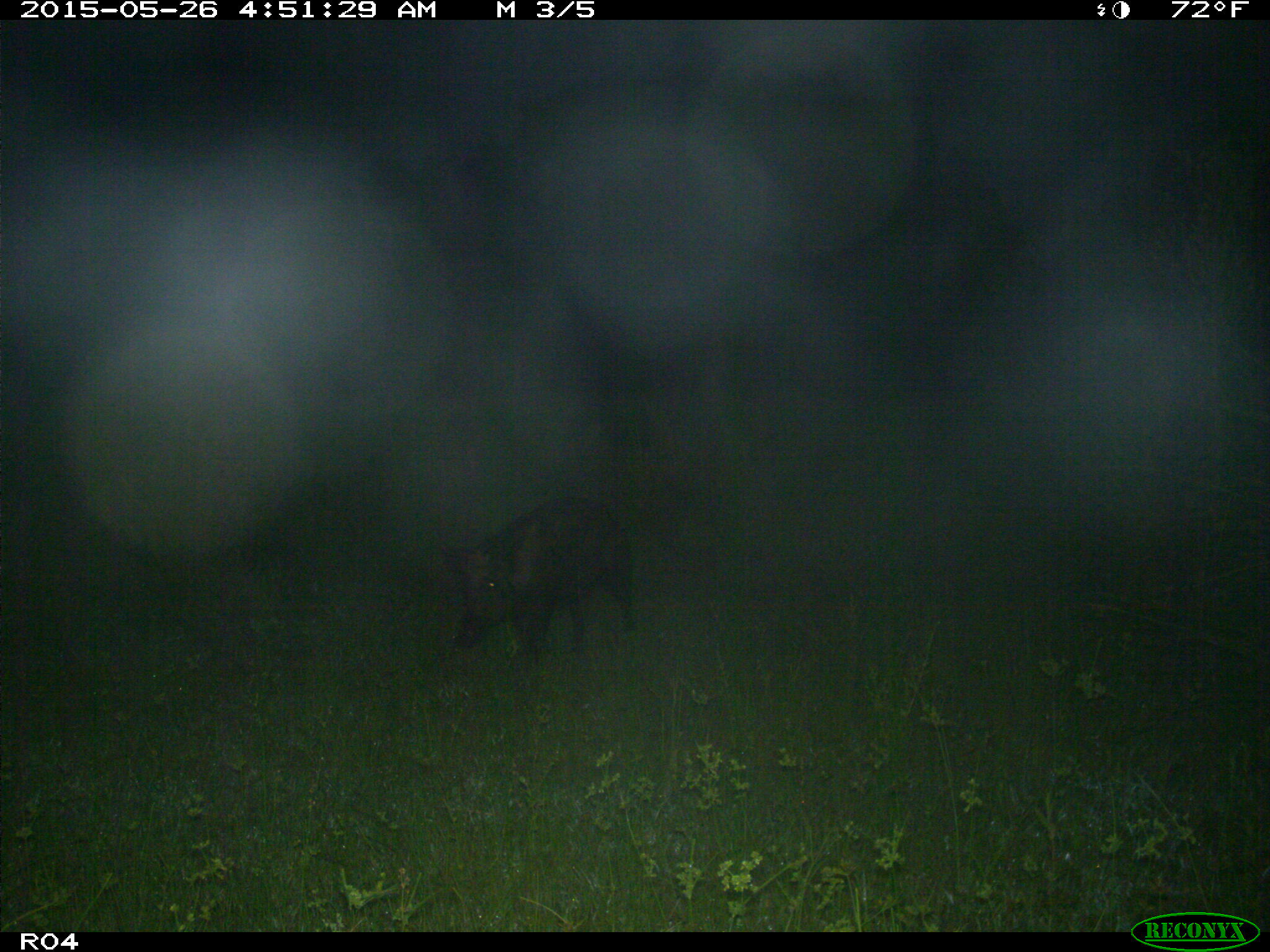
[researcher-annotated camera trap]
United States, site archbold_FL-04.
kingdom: Animalia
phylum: Chordata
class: Mammalia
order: Artiodactyla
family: Suidae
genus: Sus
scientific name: Sus scrofa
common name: wild boar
Sus scrofa (wild boar).